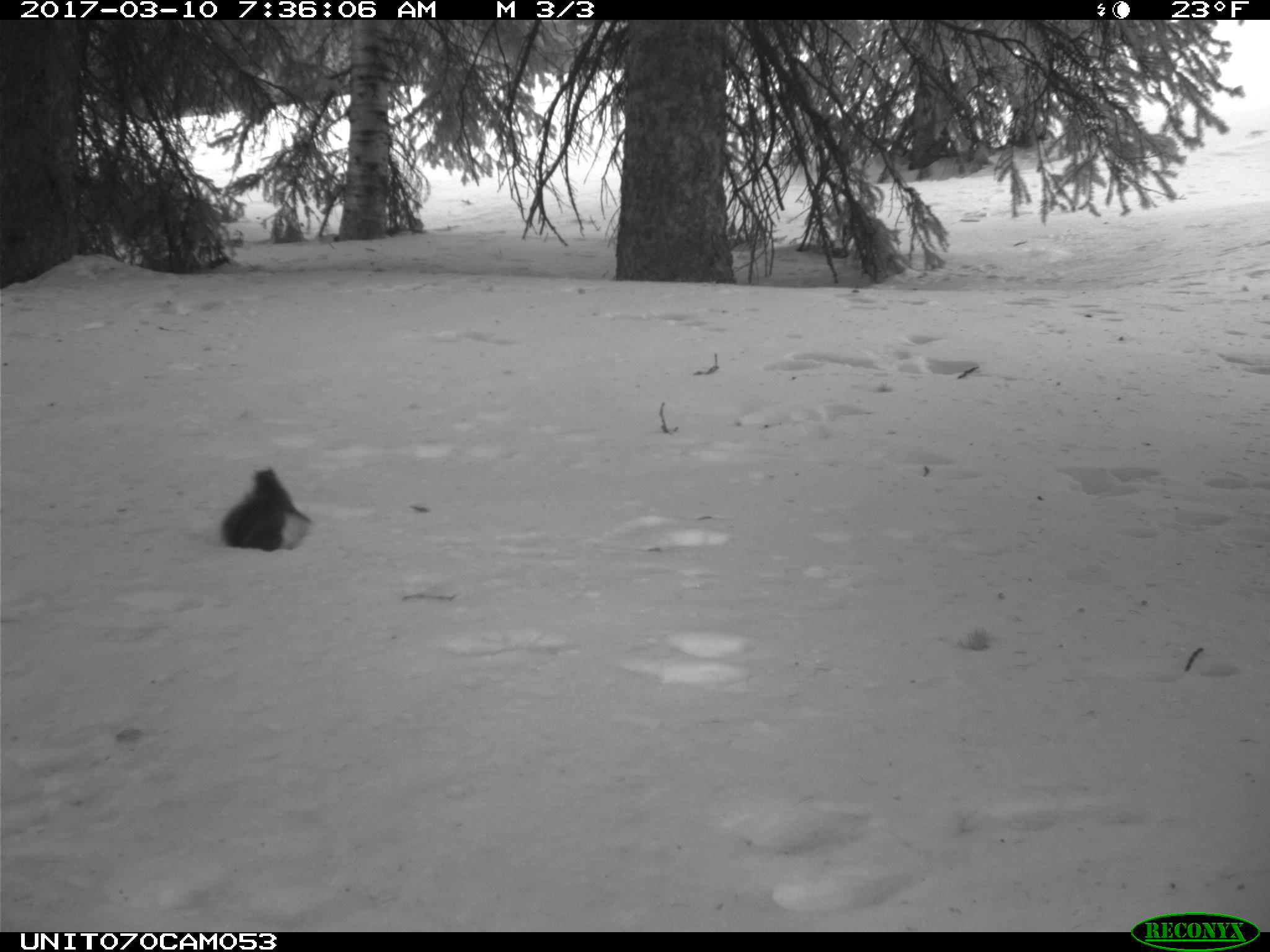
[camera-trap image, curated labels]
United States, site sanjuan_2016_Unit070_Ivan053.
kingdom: Animalia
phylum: Chordata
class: Mammalia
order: Rodentia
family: Sciuridae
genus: Tamiasciurus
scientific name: Tamiasciurus hudsonicus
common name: american red squirrel